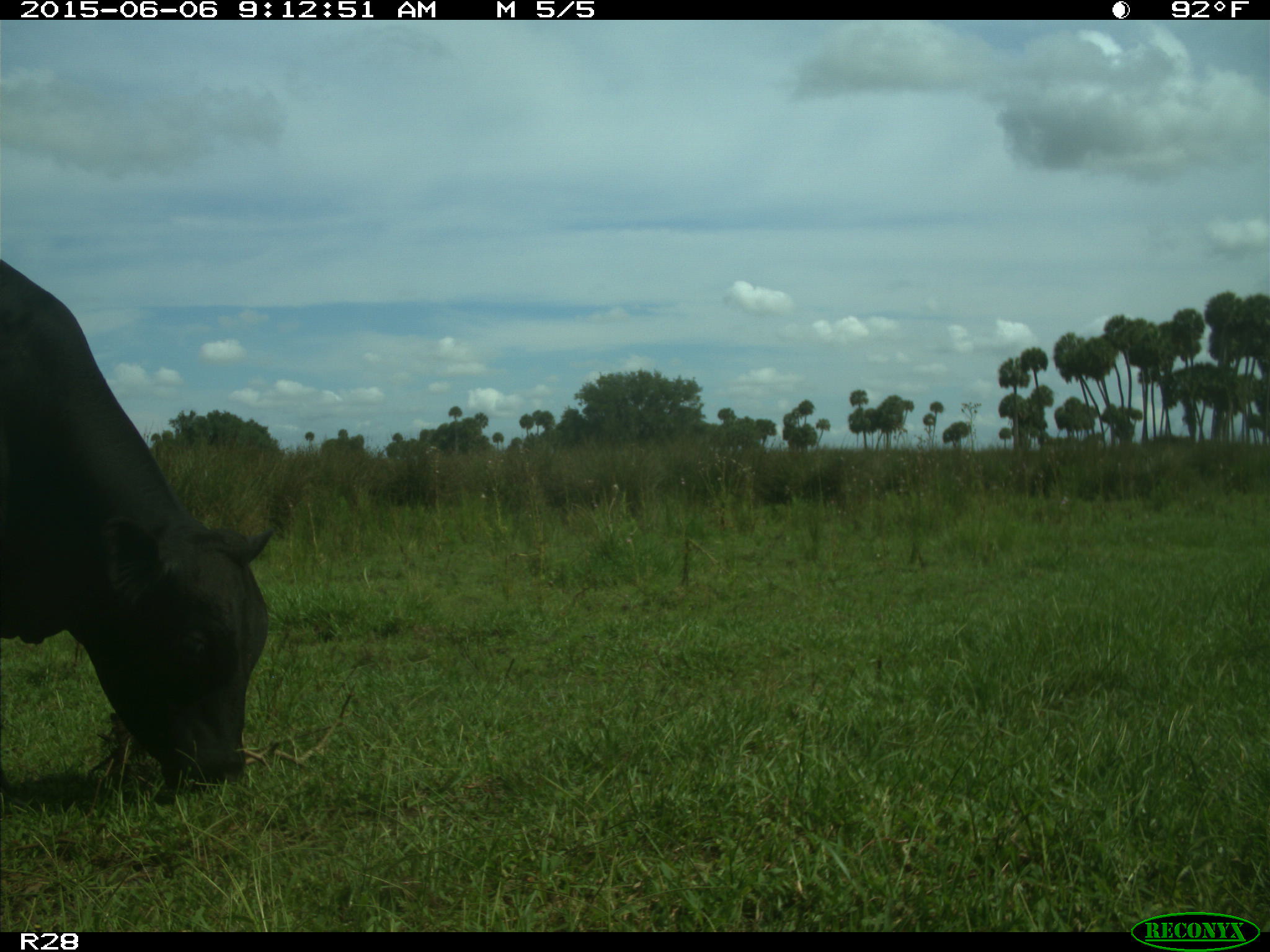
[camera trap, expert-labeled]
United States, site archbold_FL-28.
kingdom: Animalia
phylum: Chordata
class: Mammalia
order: Artiodactyla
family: Bovidae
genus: Bos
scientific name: Bos taurus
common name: domestic cow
Bos taurus (domestic cow).